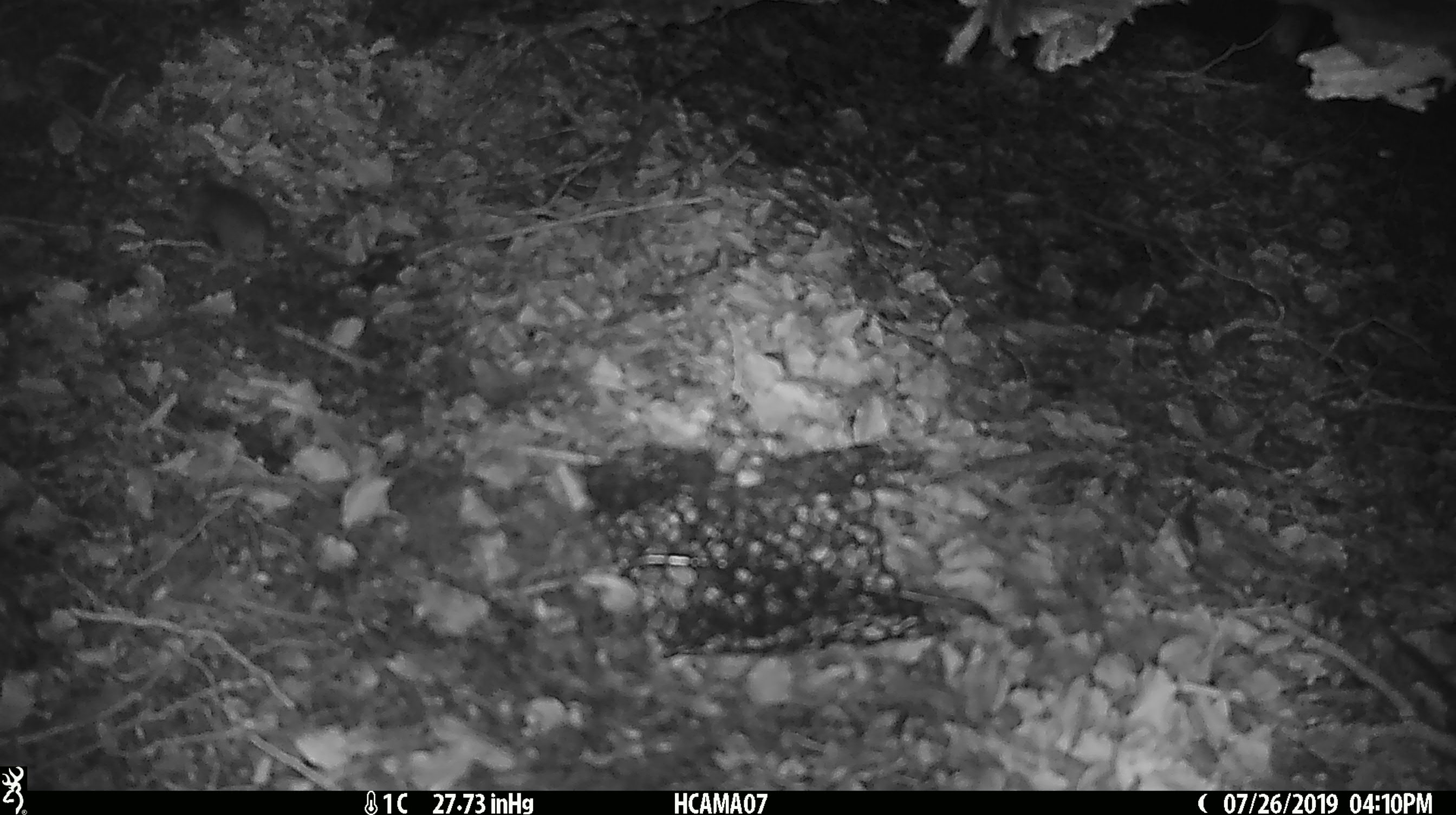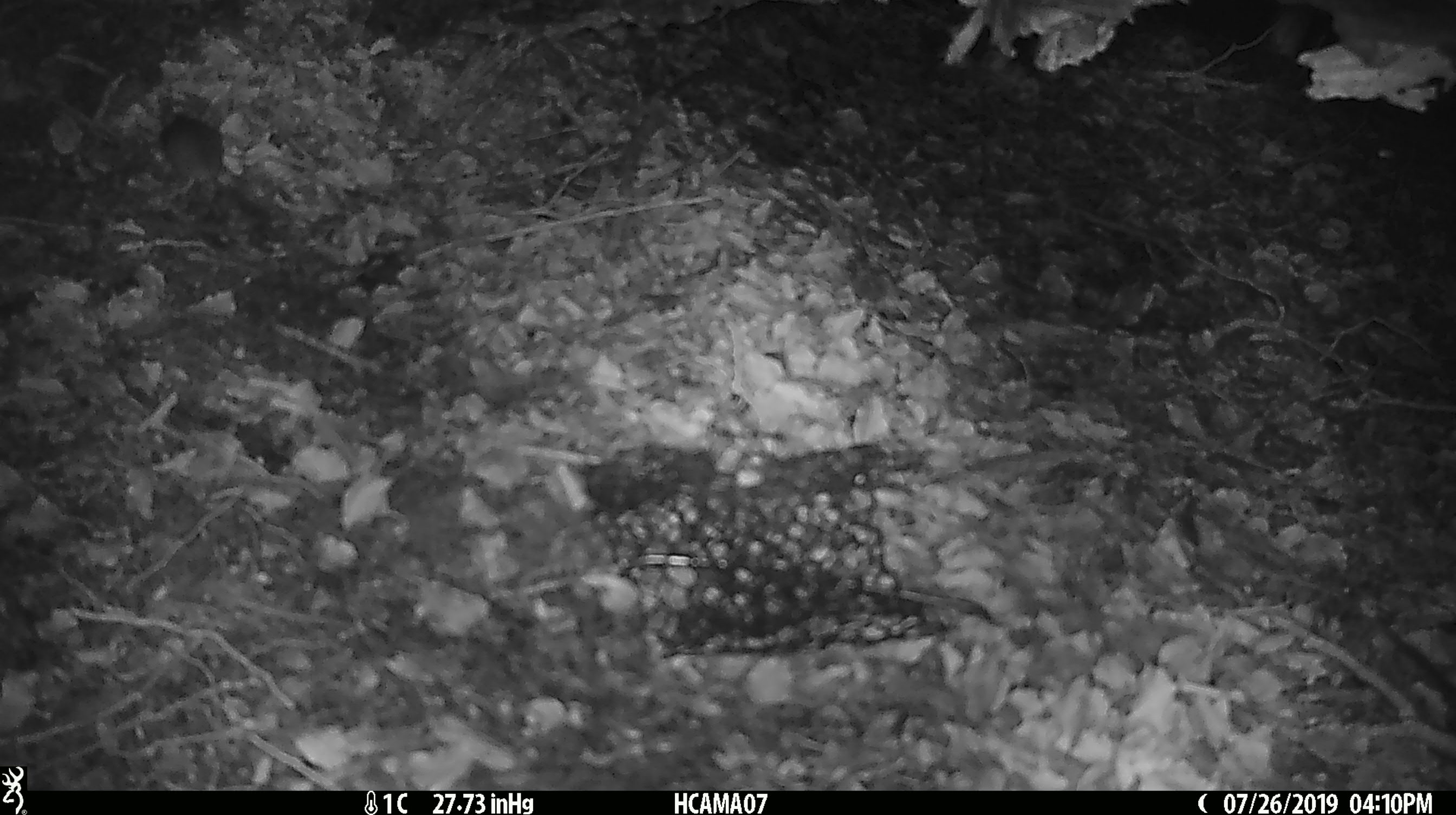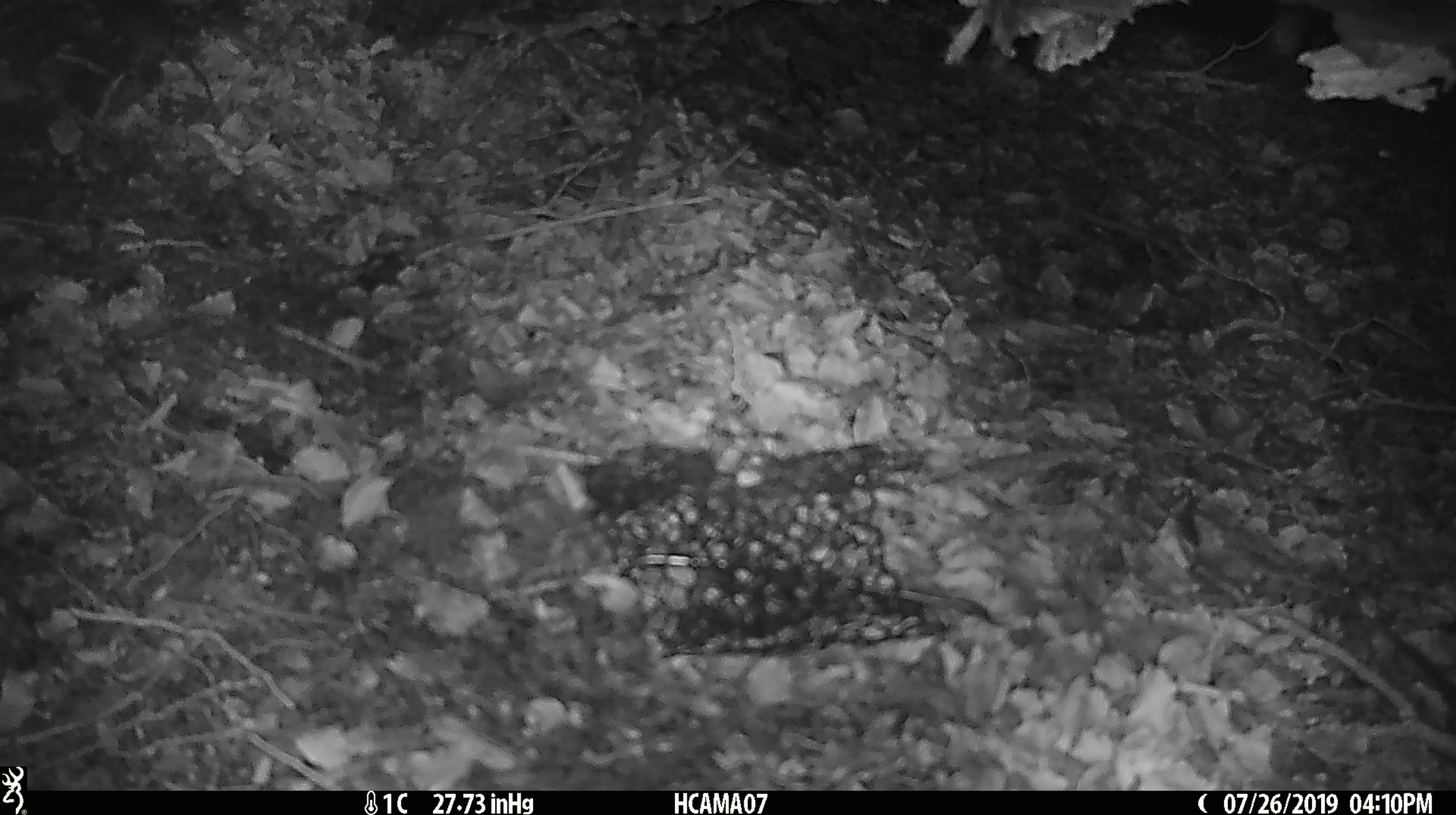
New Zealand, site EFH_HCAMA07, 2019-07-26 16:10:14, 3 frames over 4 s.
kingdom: Animalia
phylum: Chordata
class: Mammalia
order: Rodentia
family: Muridae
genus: Mus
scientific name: Mus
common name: mouse